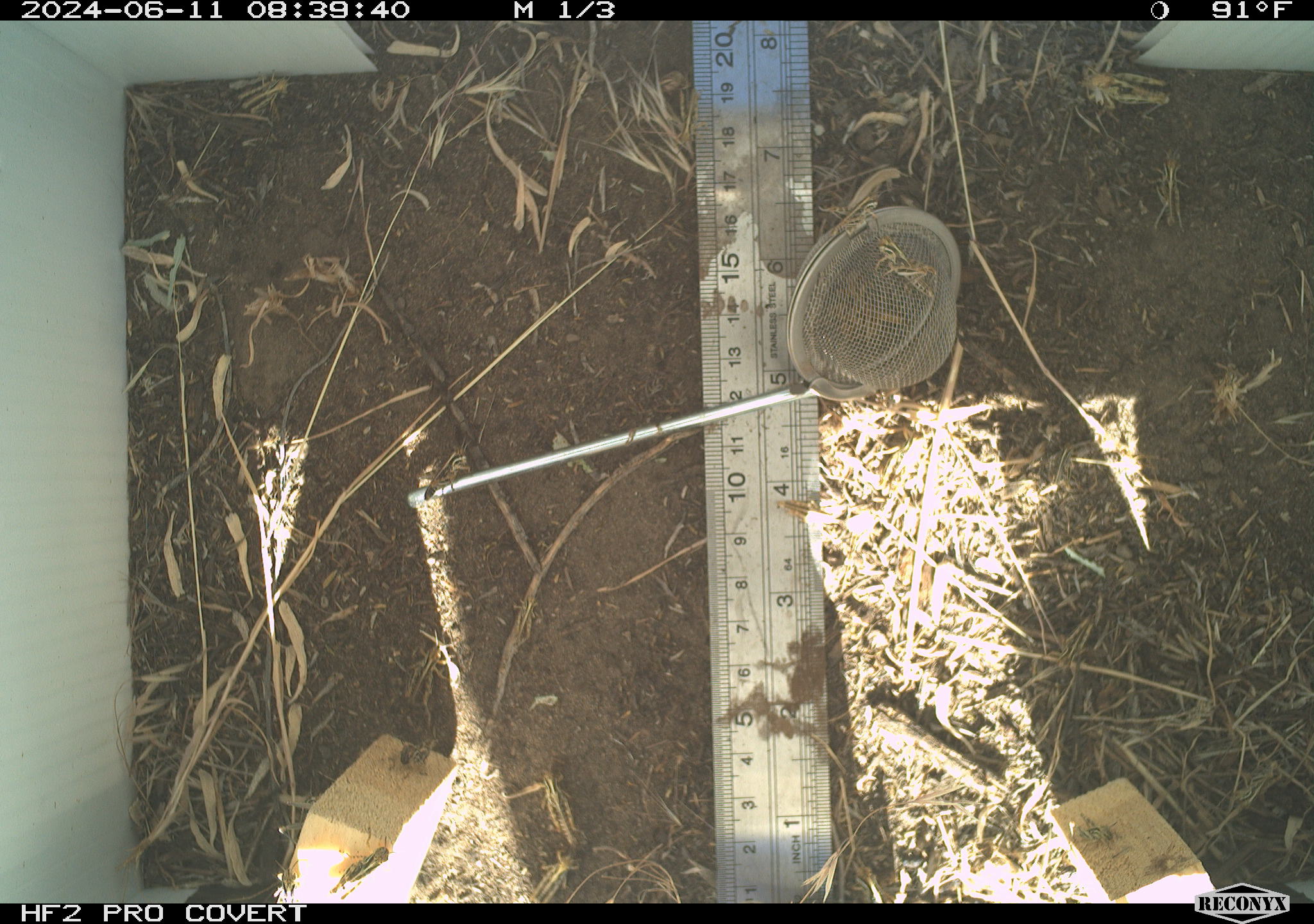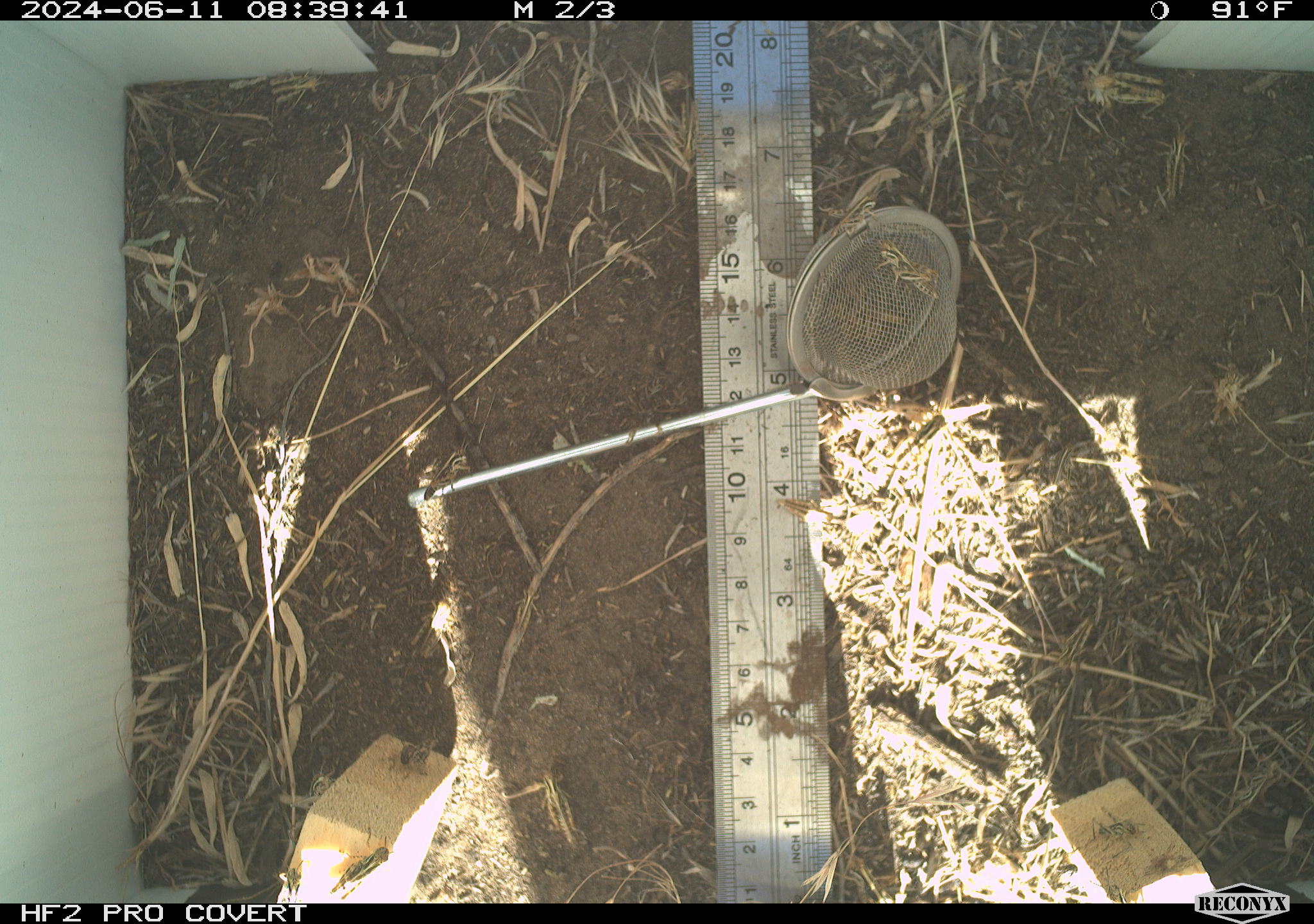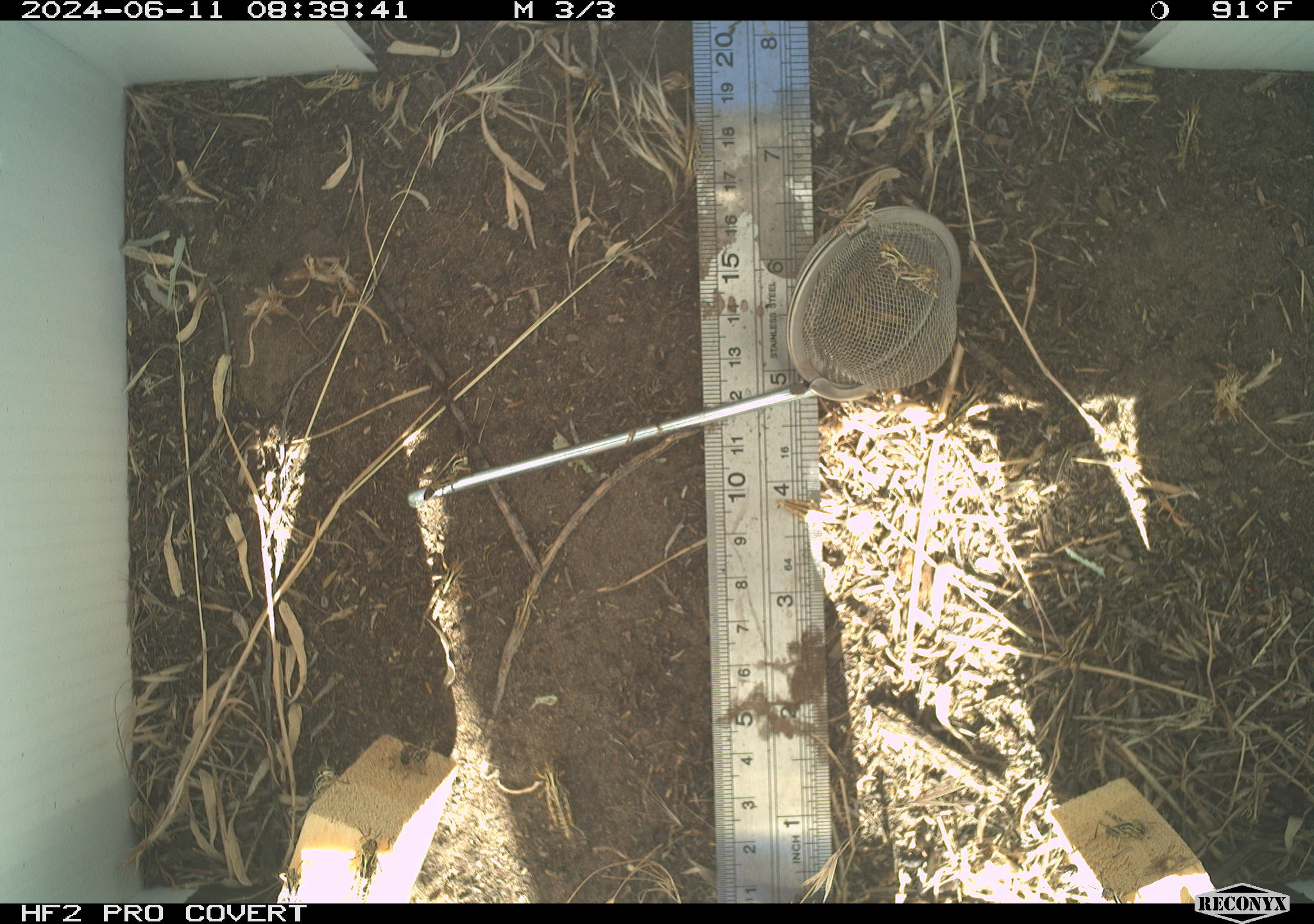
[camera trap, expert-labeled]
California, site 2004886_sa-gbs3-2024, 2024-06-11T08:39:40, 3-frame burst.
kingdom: Animalia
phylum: Arthropoda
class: Insecta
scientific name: Insecta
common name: insect